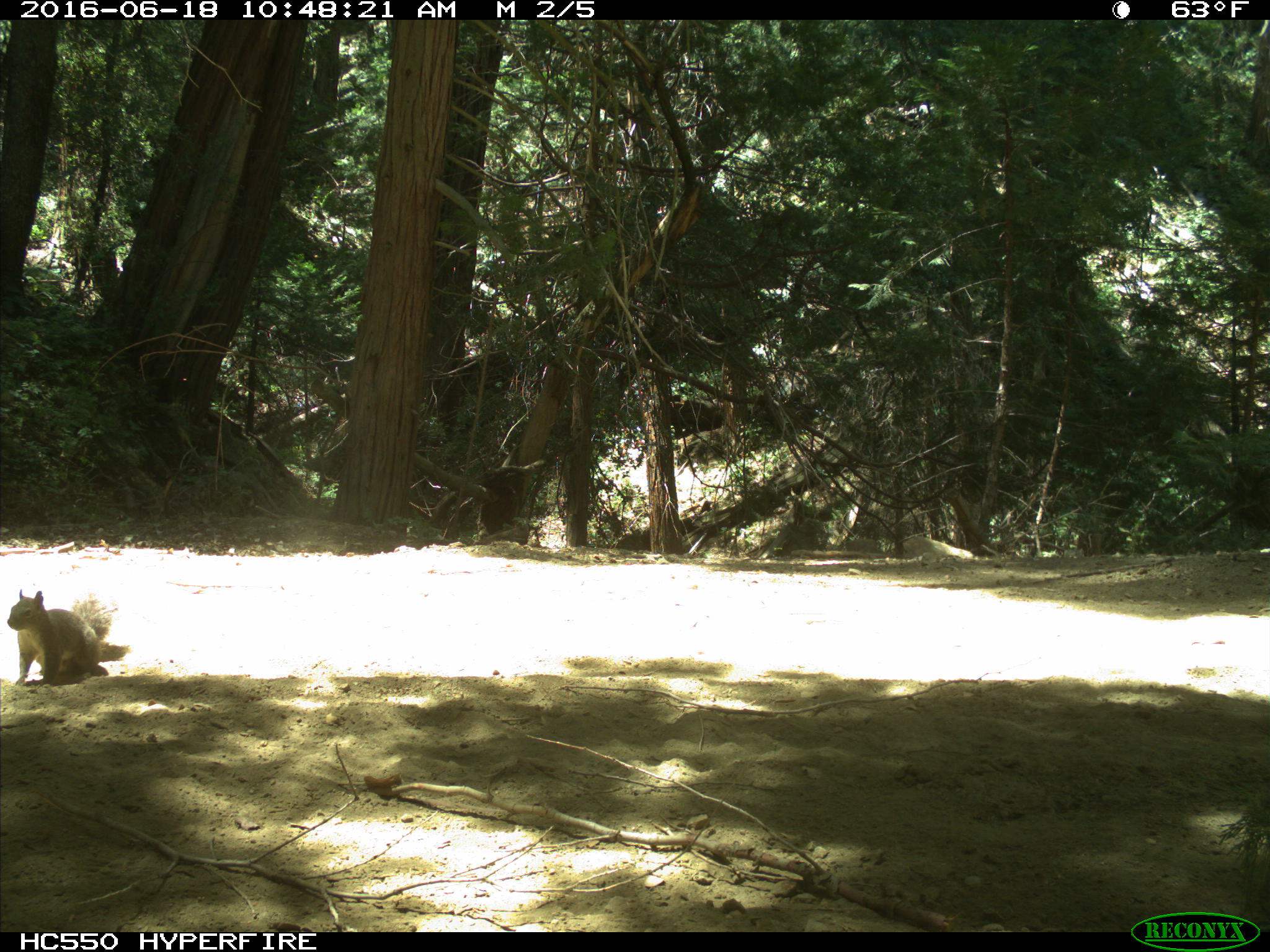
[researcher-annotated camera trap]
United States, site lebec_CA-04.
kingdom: Animalia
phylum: Chordata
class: Mammalia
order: Rodentia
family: Sciuridae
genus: Sciurus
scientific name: Sciurus carolinensis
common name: eastern gray squirrel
Sciurus carolinensis (eastern gray squirrel).